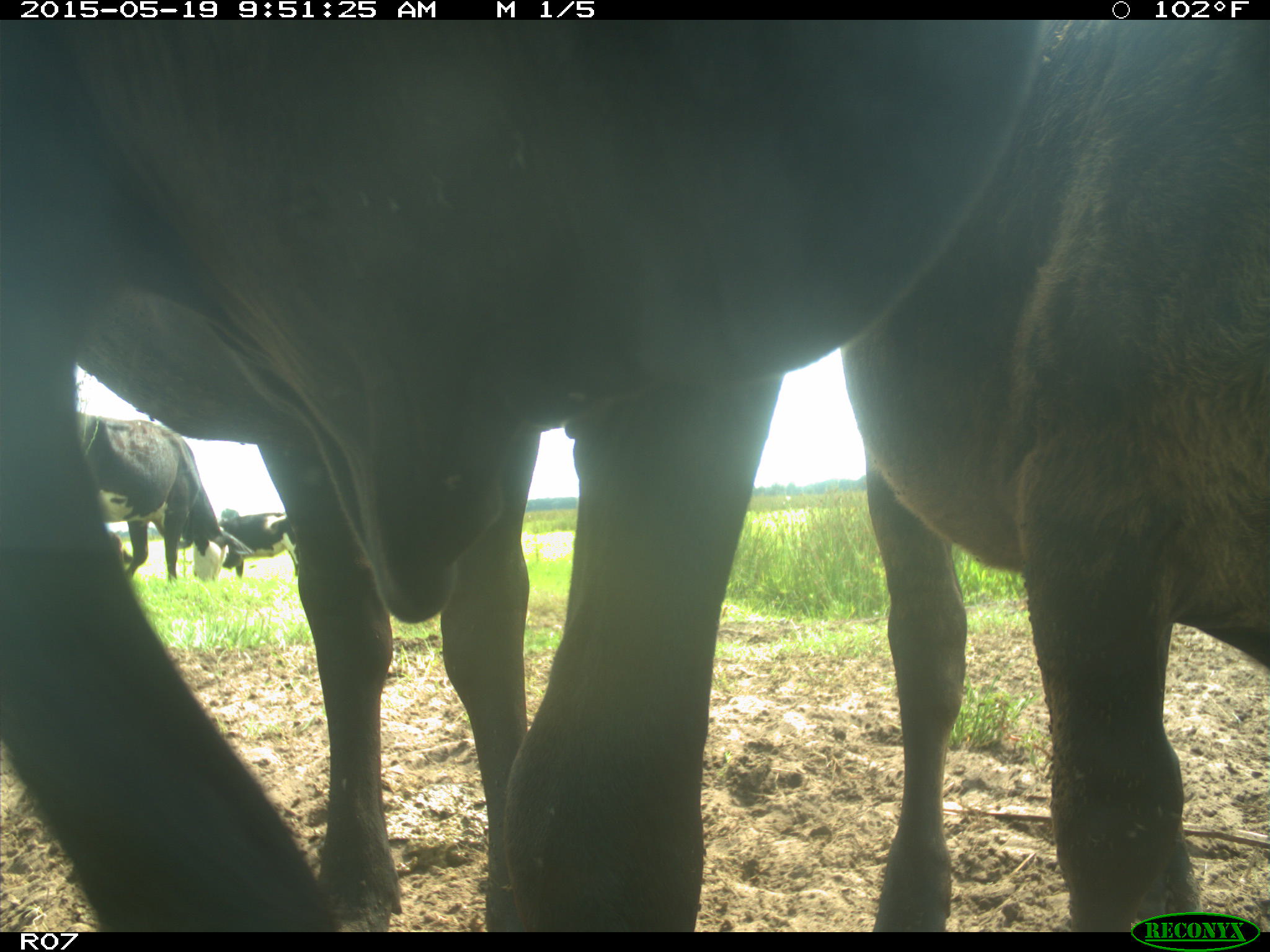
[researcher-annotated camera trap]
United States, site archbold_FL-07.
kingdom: Animalia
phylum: Chordata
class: Mammalia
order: Artiodactyla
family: Bovidae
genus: Bos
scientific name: Bos taurus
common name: domestic cow